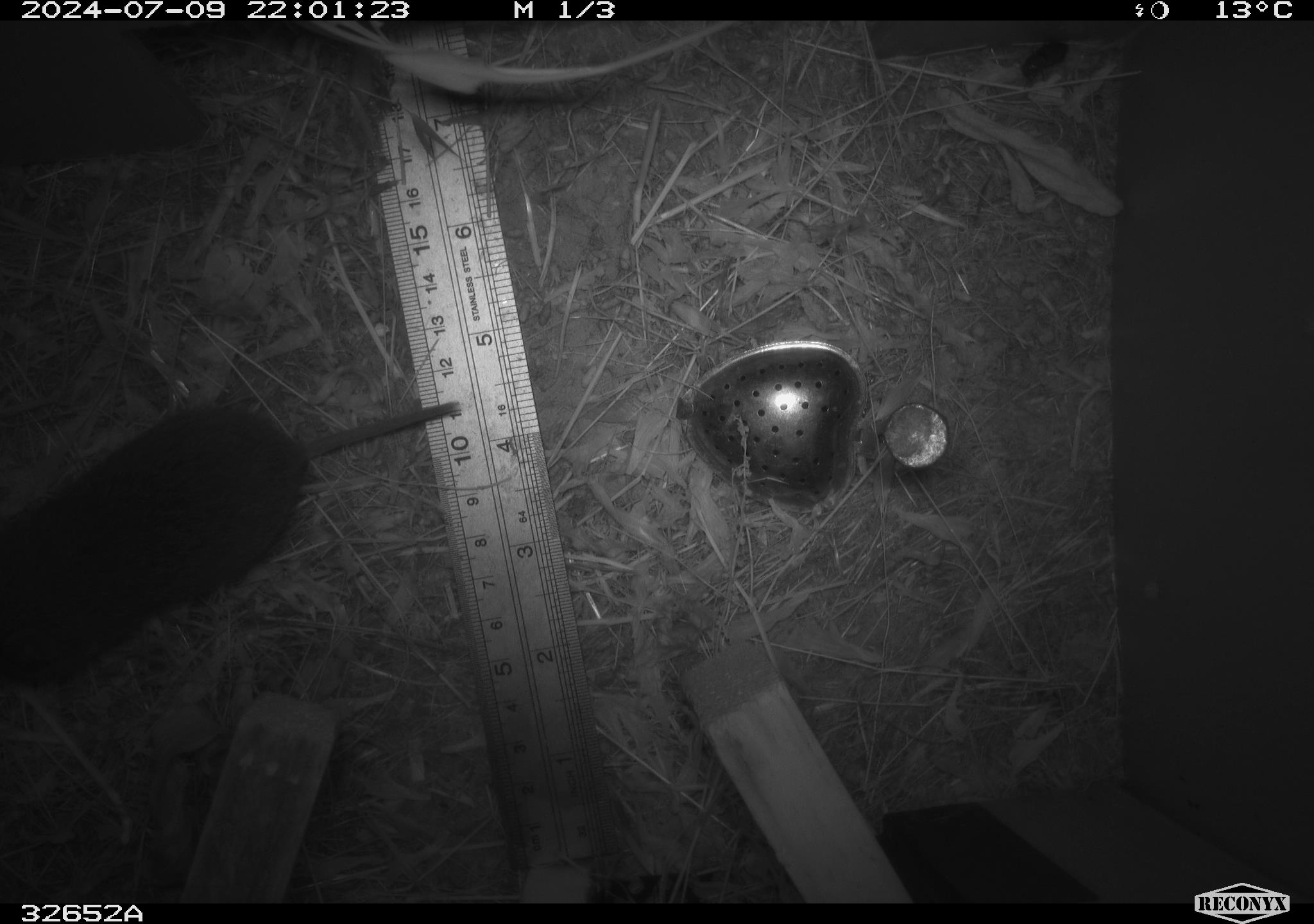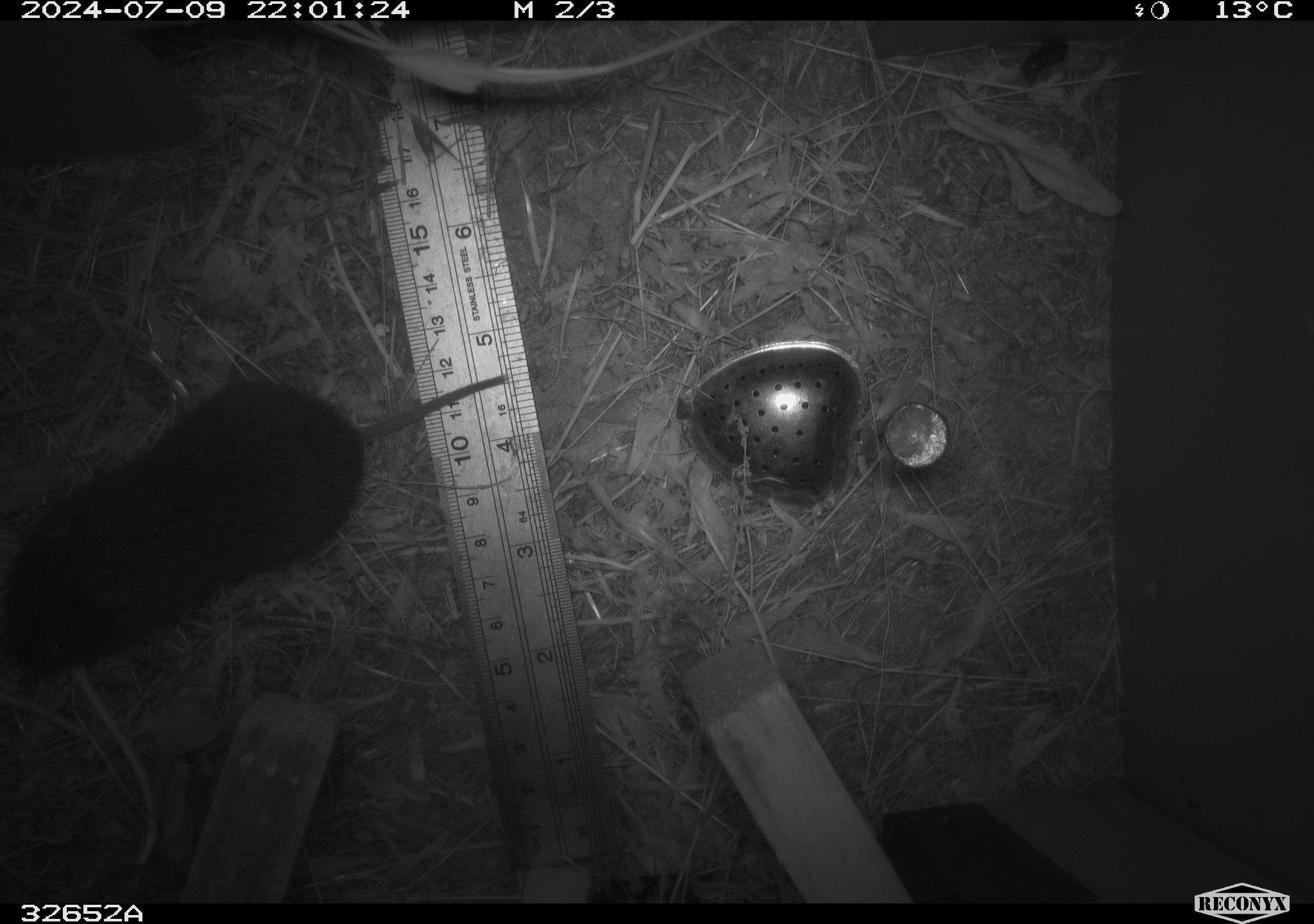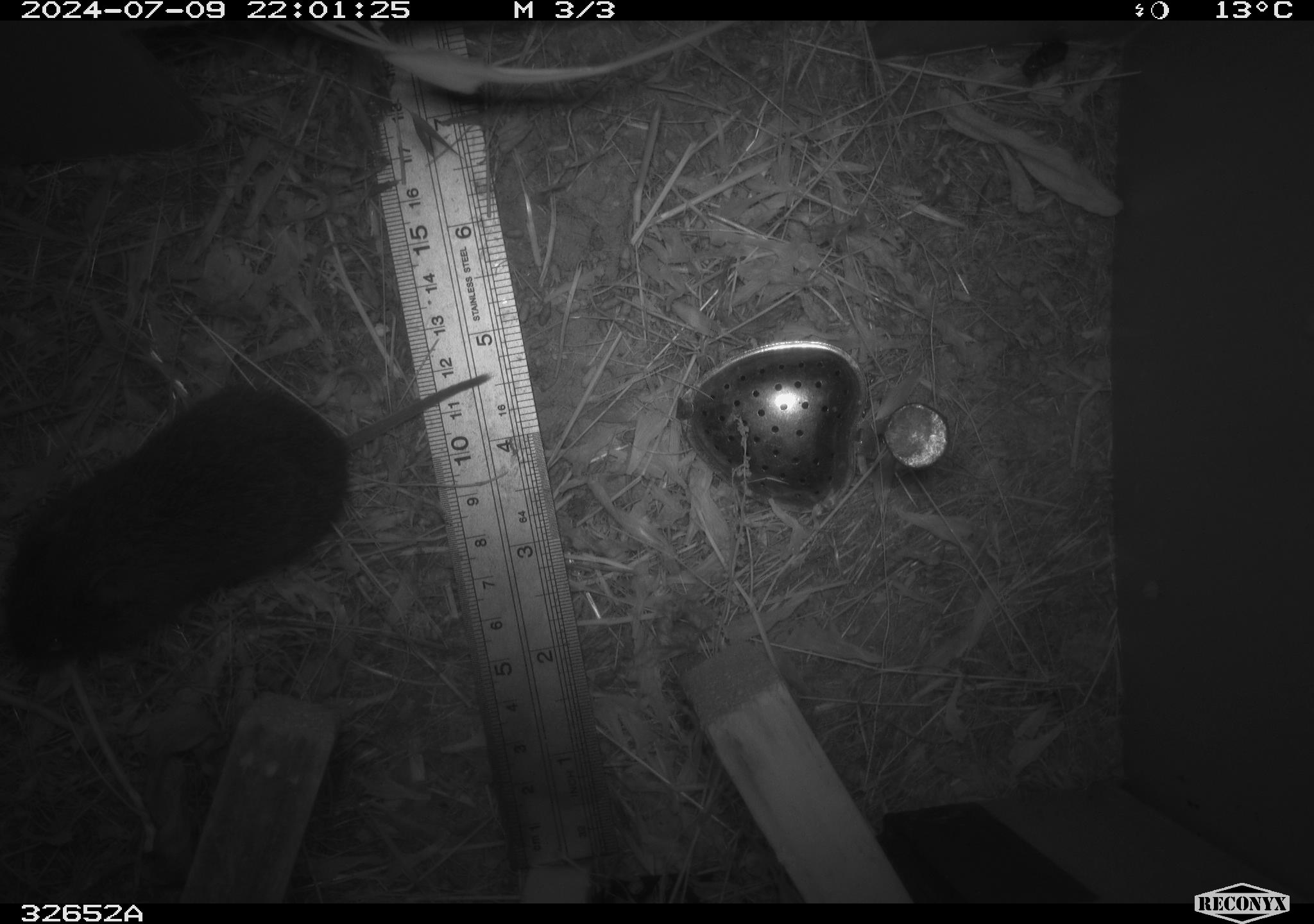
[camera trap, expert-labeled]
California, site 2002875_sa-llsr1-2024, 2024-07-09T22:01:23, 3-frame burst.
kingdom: Animalia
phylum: Chordata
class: Mammalia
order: Rodentia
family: Cricetidae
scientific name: Arvicolinae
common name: voles, lemmings, and muskrats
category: arvicolinae subfamily